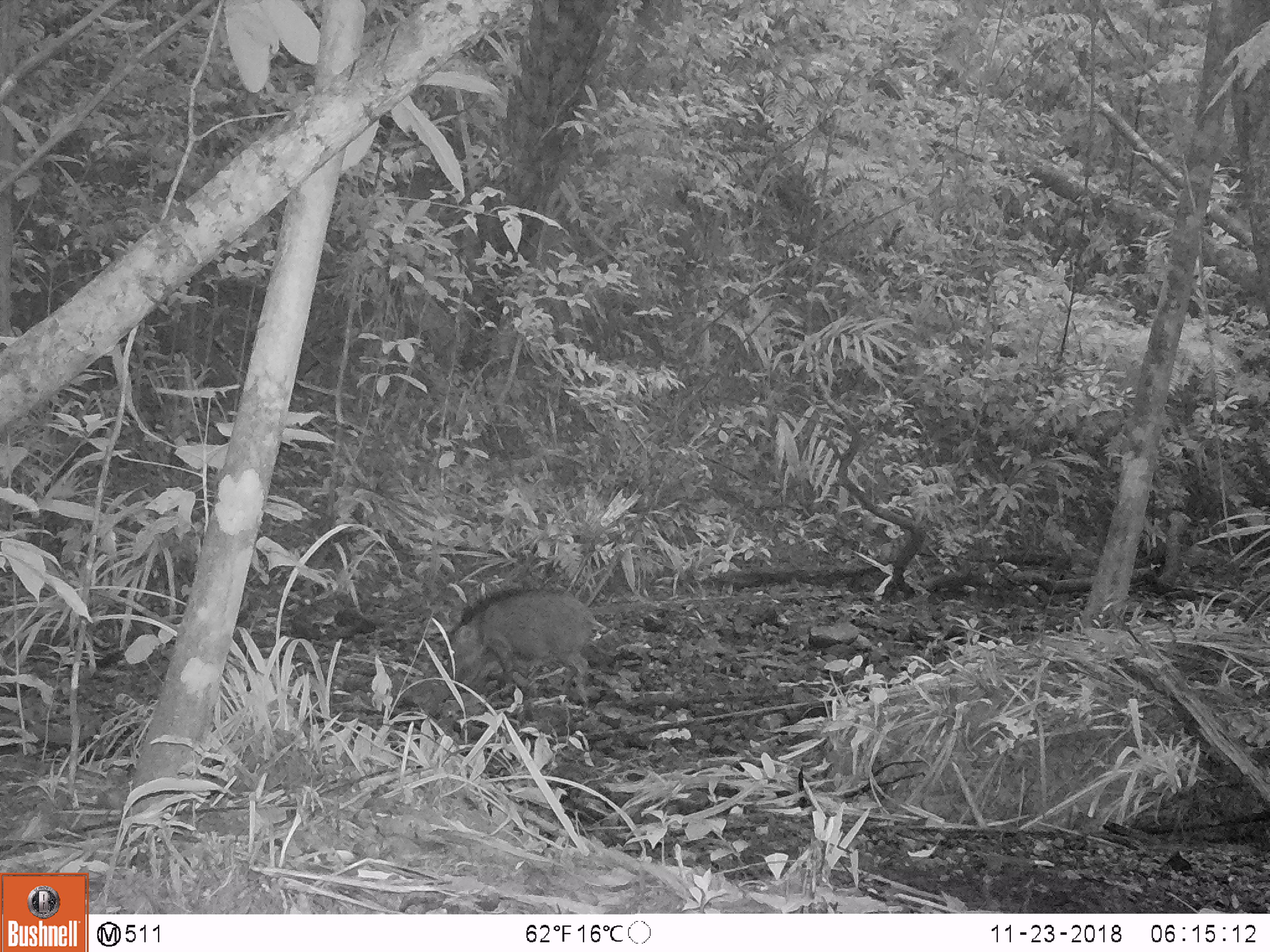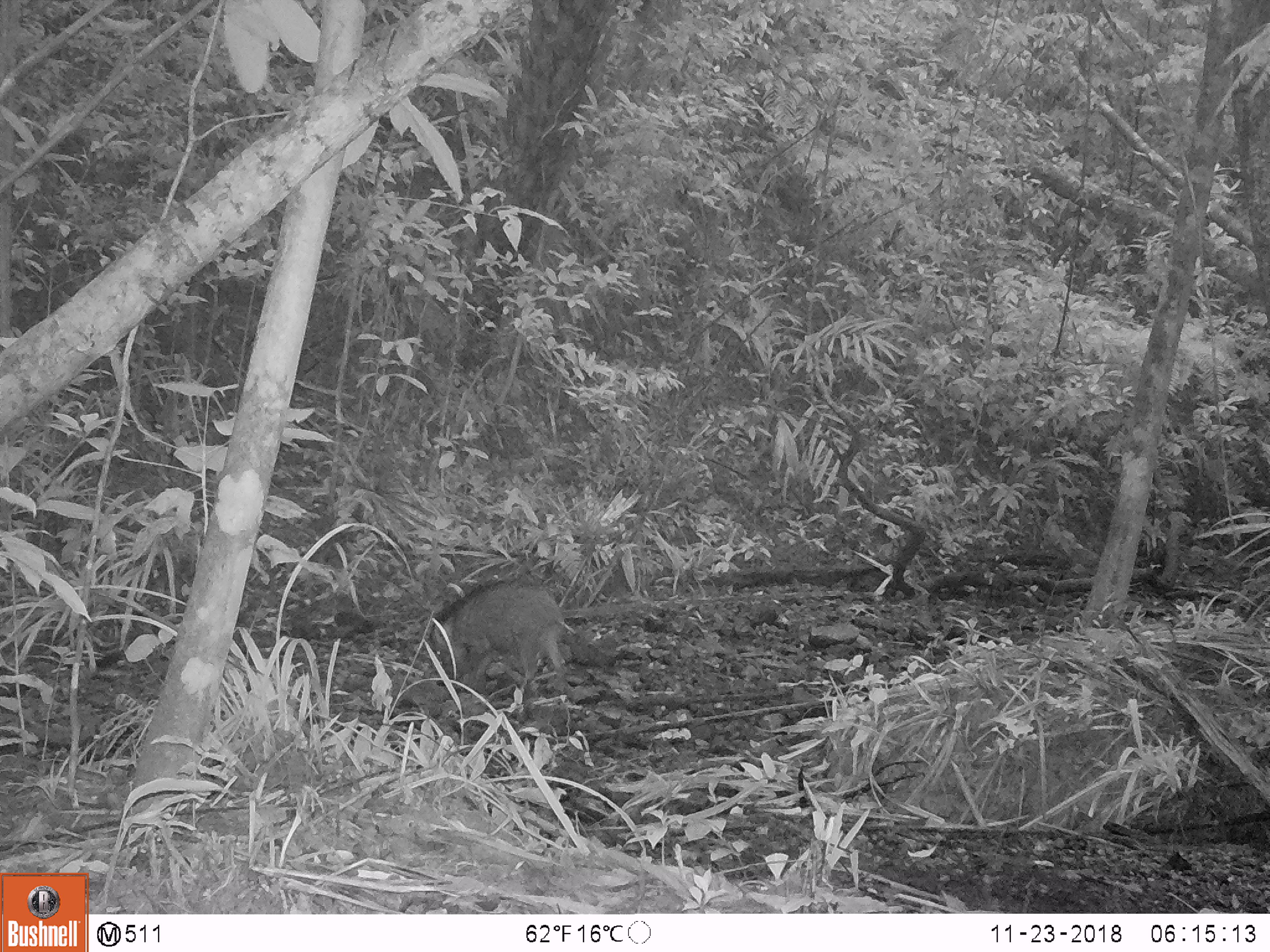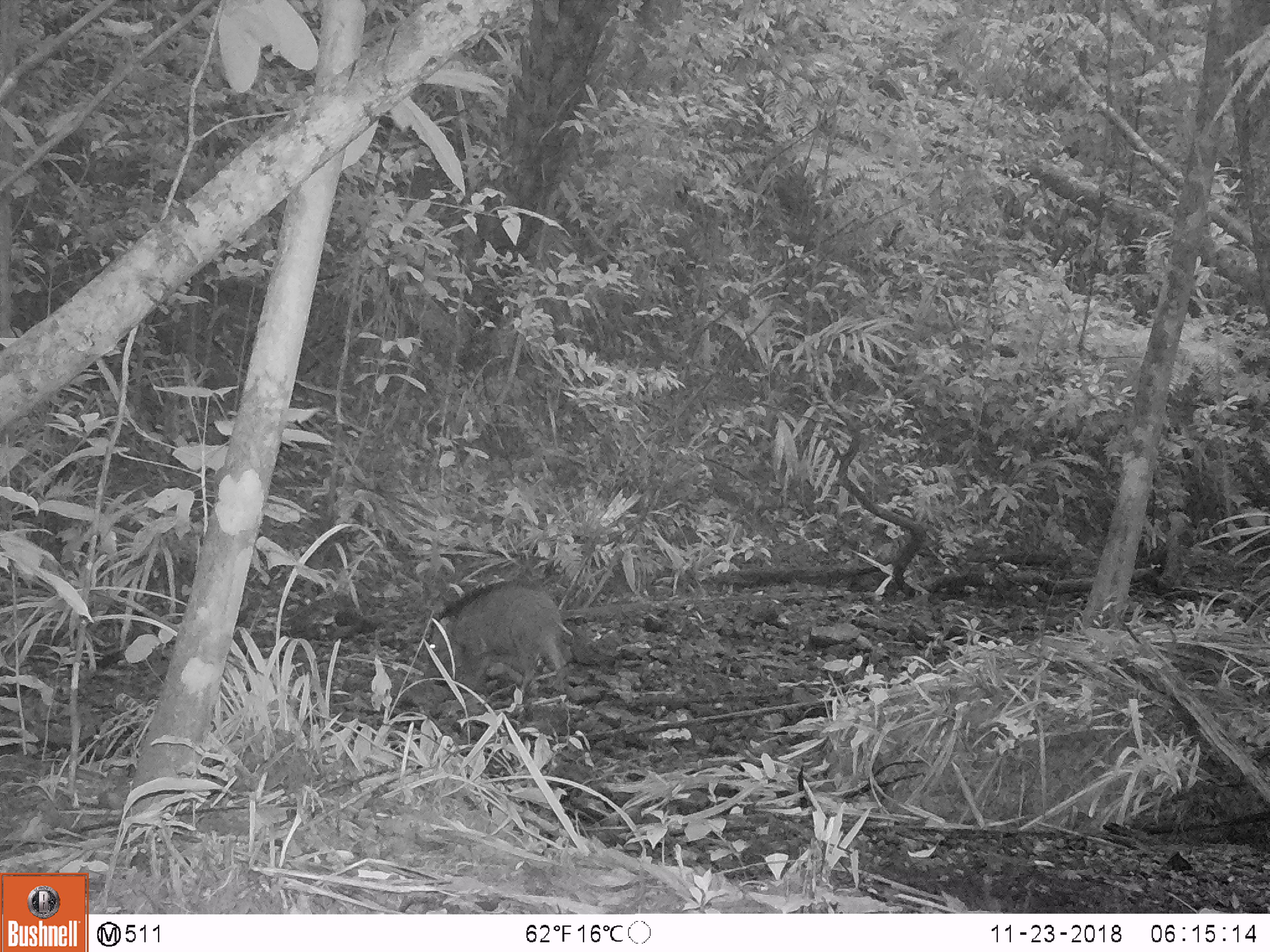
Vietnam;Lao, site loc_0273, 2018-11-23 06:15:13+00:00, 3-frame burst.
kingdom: Animalia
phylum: Chordata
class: Mammalia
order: Artiodactyla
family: Suidae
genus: Sus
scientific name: Sus scrofa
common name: eurasian wild pig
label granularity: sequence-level